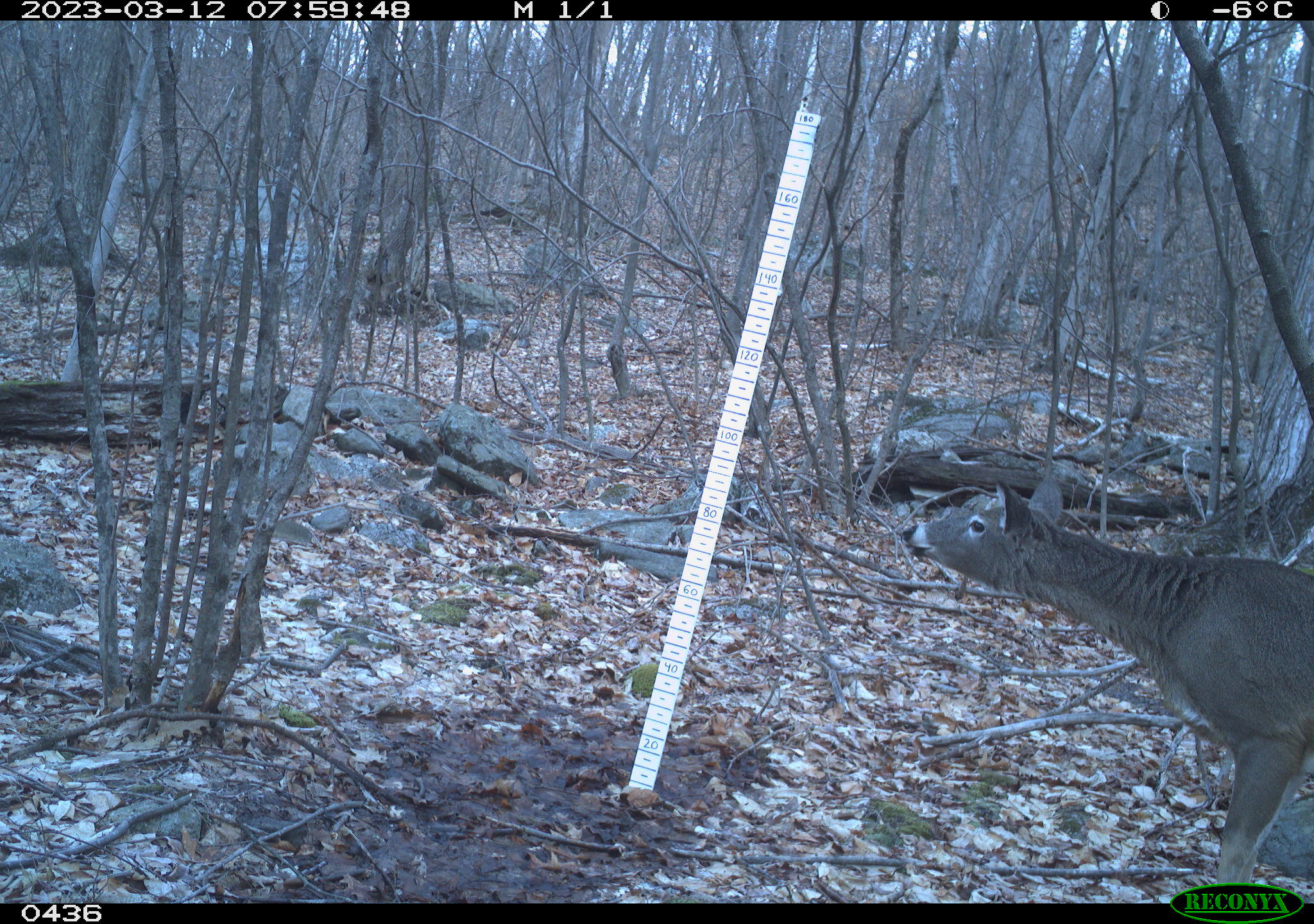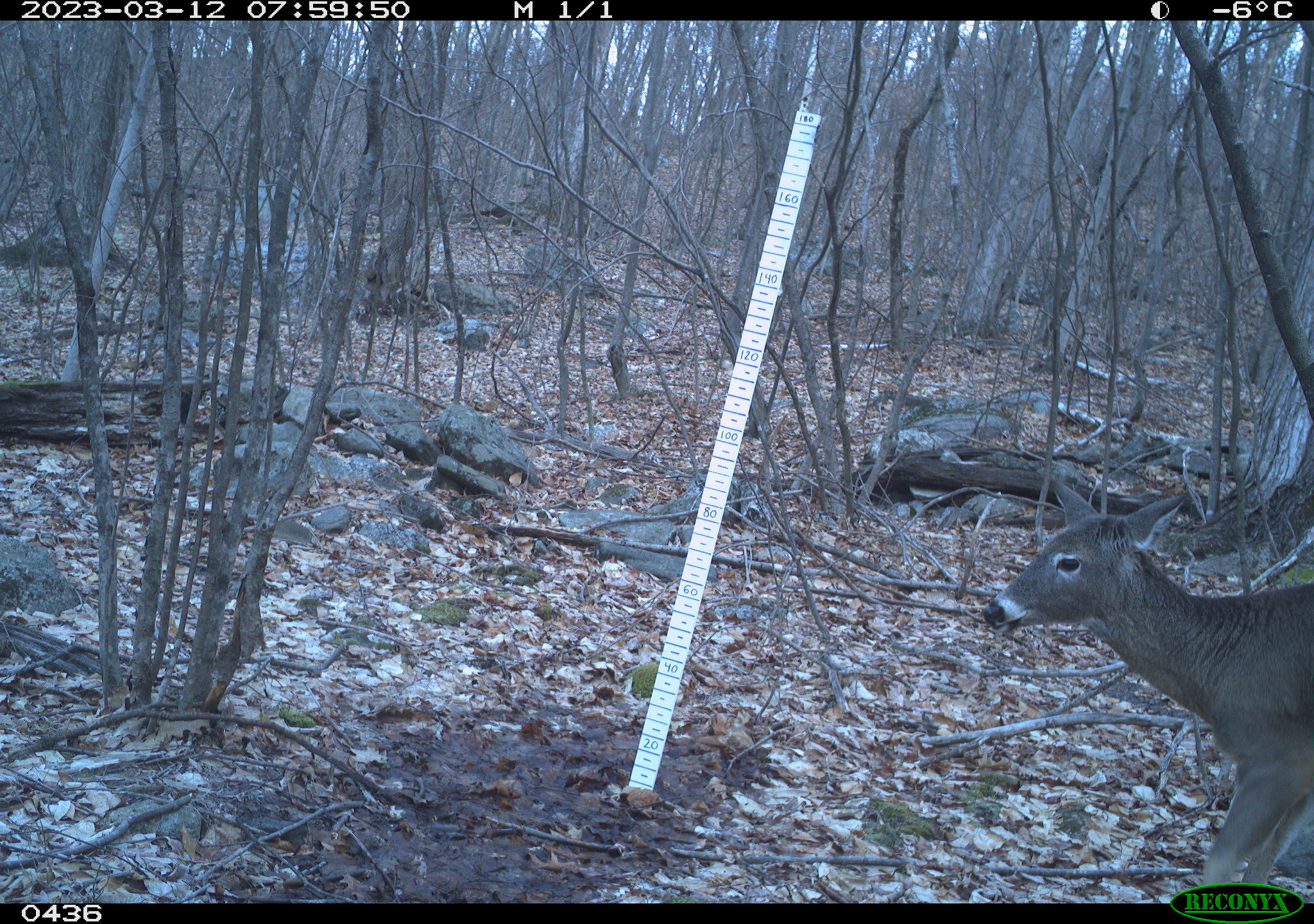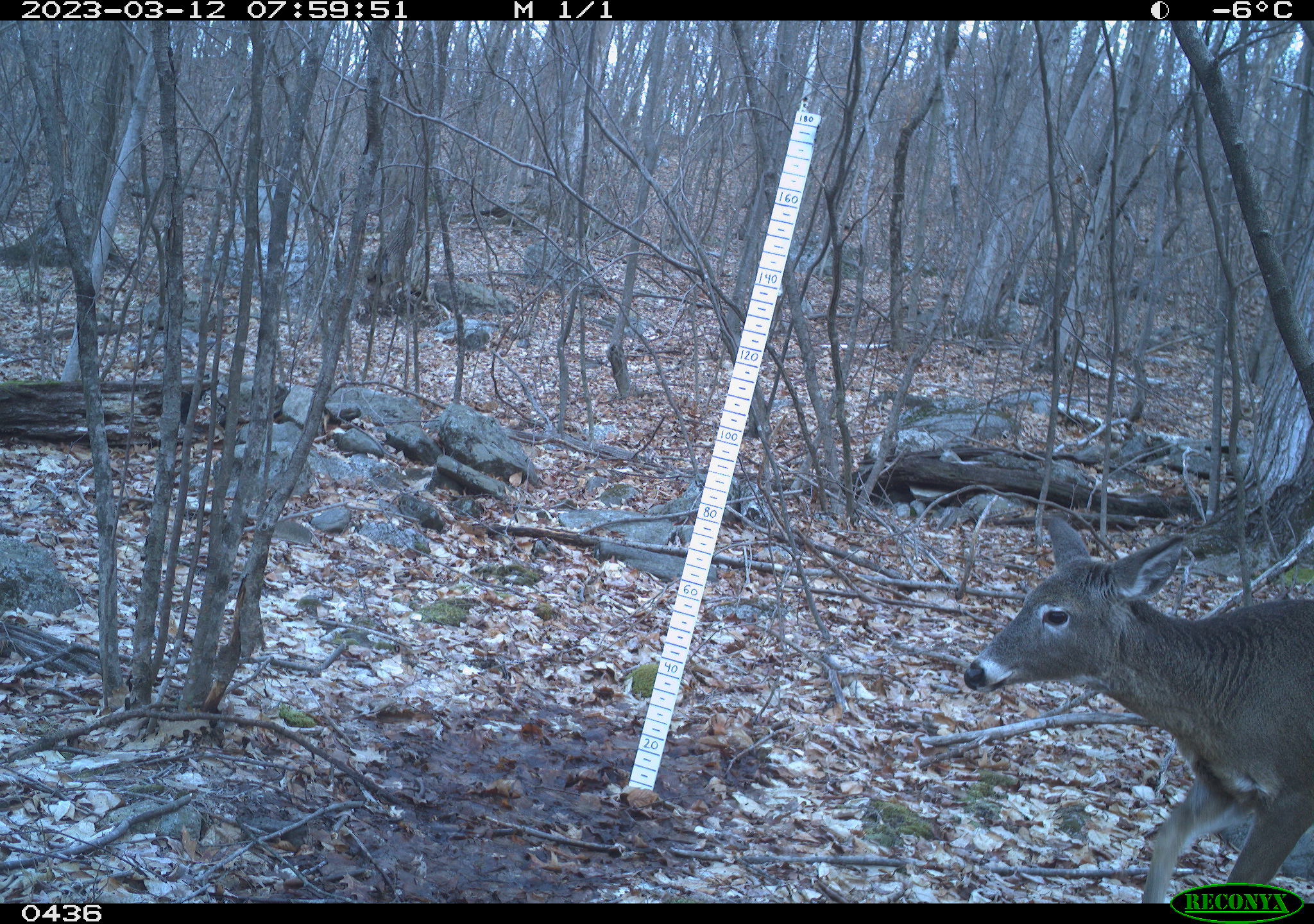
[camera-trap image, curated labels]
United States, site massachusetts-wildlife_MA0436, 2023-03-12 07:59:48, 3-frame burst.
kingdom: Animalia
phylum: Chordata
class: Mammalia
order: Artiodactyla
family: Cervidae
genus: Odocoileus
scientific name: Odocoileus virginianus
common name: white-tailed deer